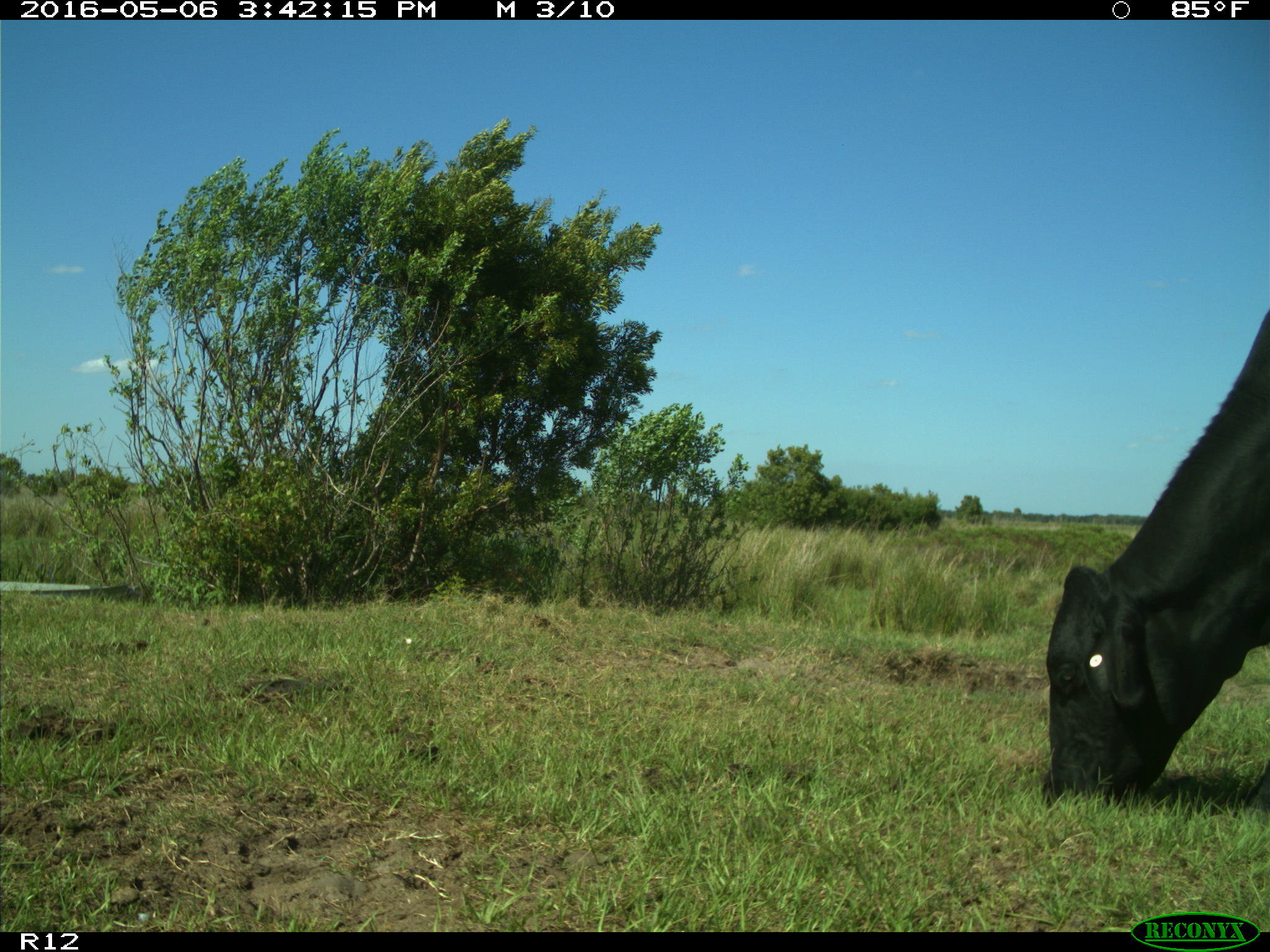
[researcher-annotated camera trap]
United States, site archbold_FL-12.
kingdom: Animalia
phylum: Chordata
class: Mammalia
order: Artiodactyla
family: Bovidae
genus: Bos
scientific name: Bos taurus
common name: domestic cow